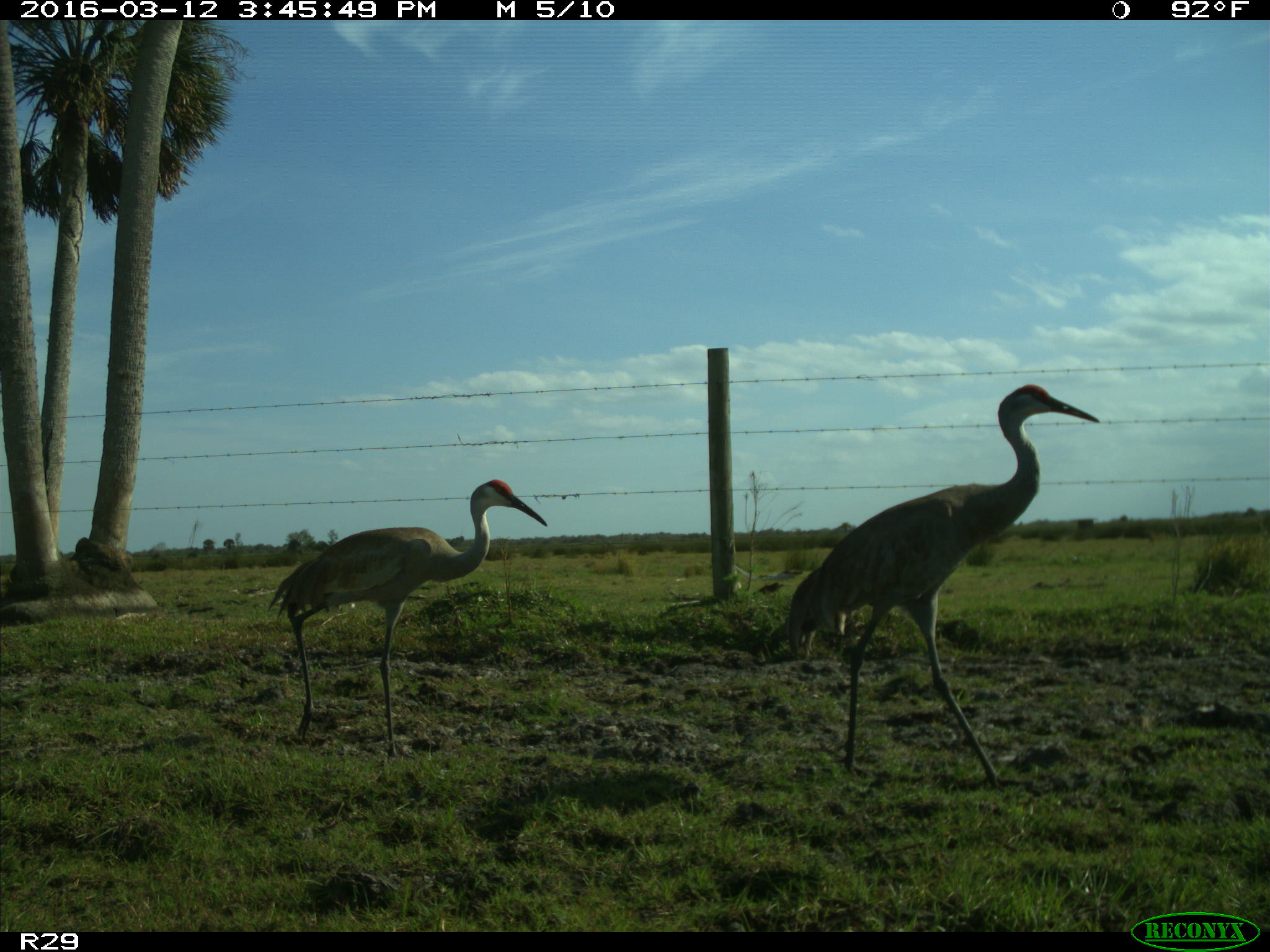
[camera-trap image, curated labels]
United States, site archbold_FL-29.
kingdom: Animalia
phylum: Chordata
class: Aves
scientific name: Aves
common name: birds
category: unidentified bird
Unidentified bird (birds) (Aves).